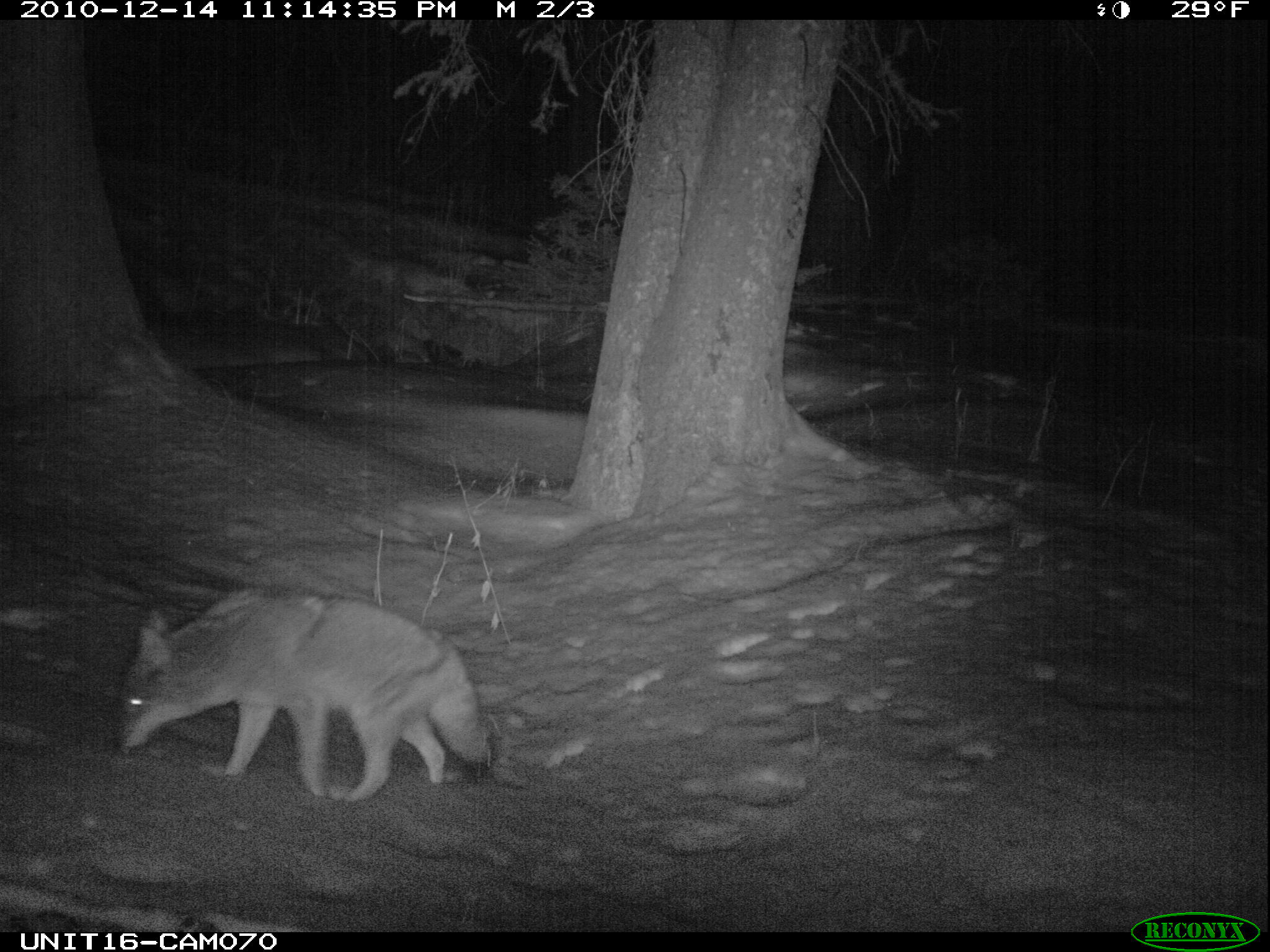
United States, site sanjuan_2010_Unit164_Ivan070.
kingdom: Animalia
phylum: Chordata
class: Mammalia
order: Carnivora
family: Canidae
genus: Canis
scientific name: Canis latrans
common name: coyote